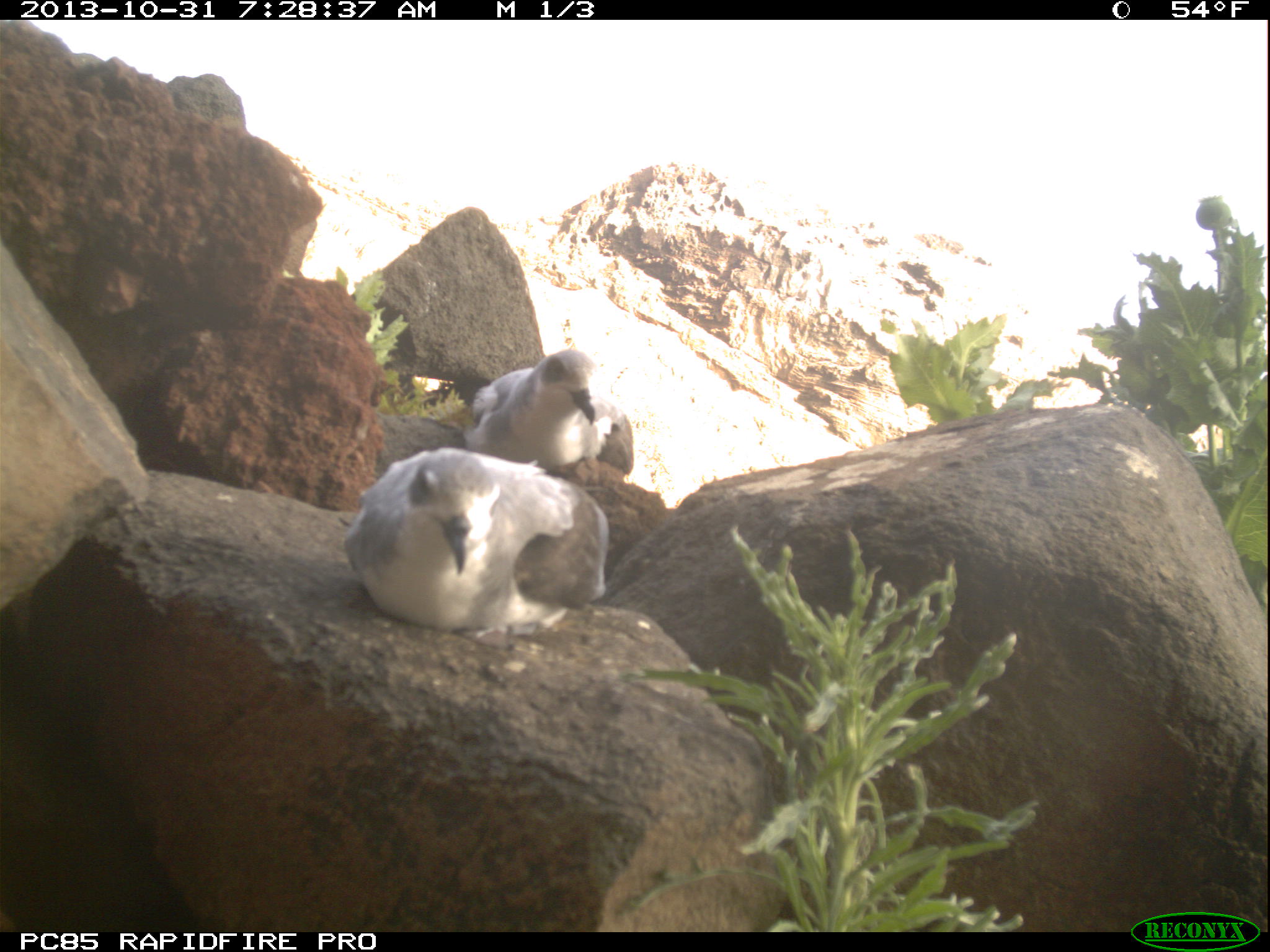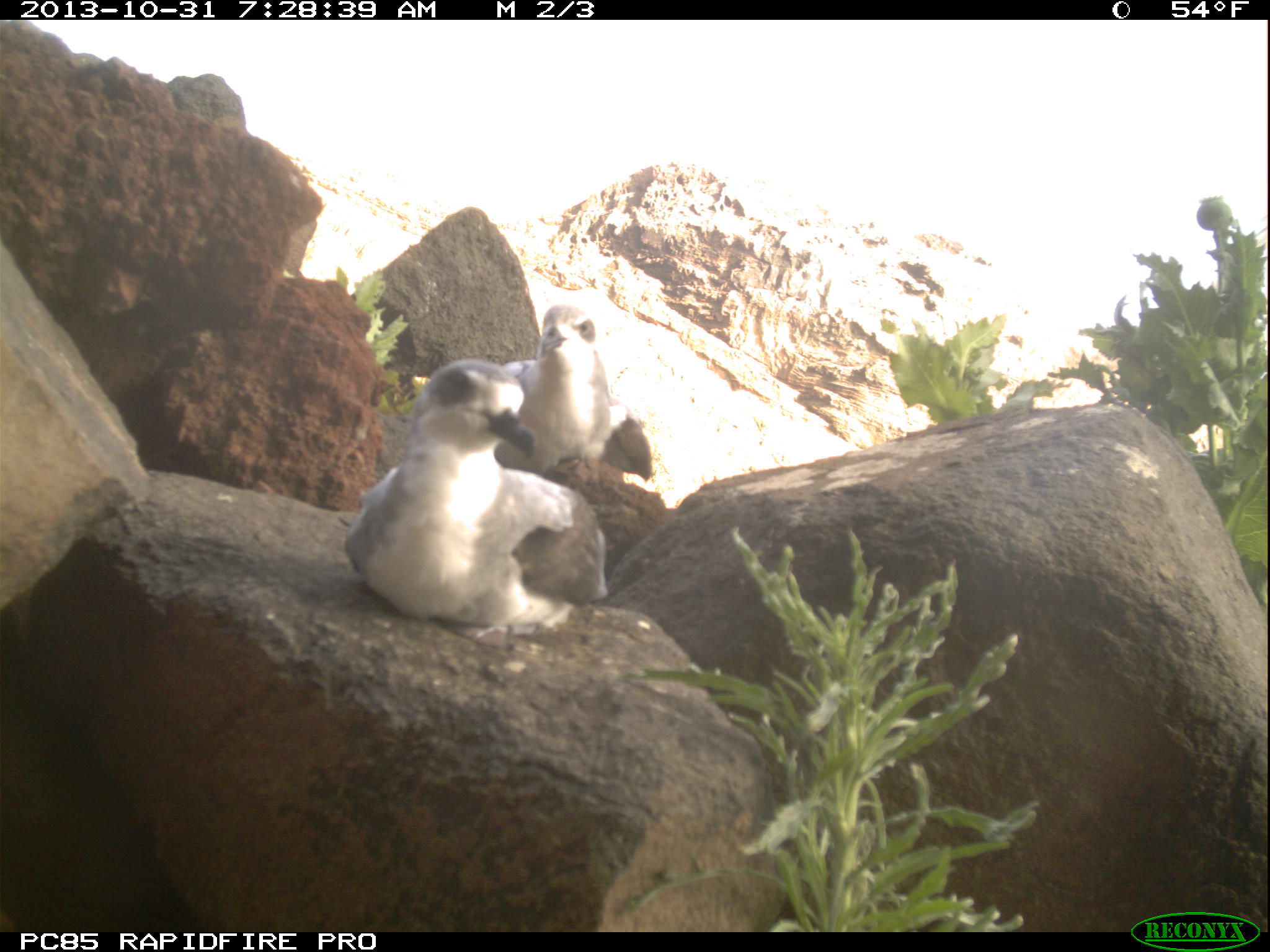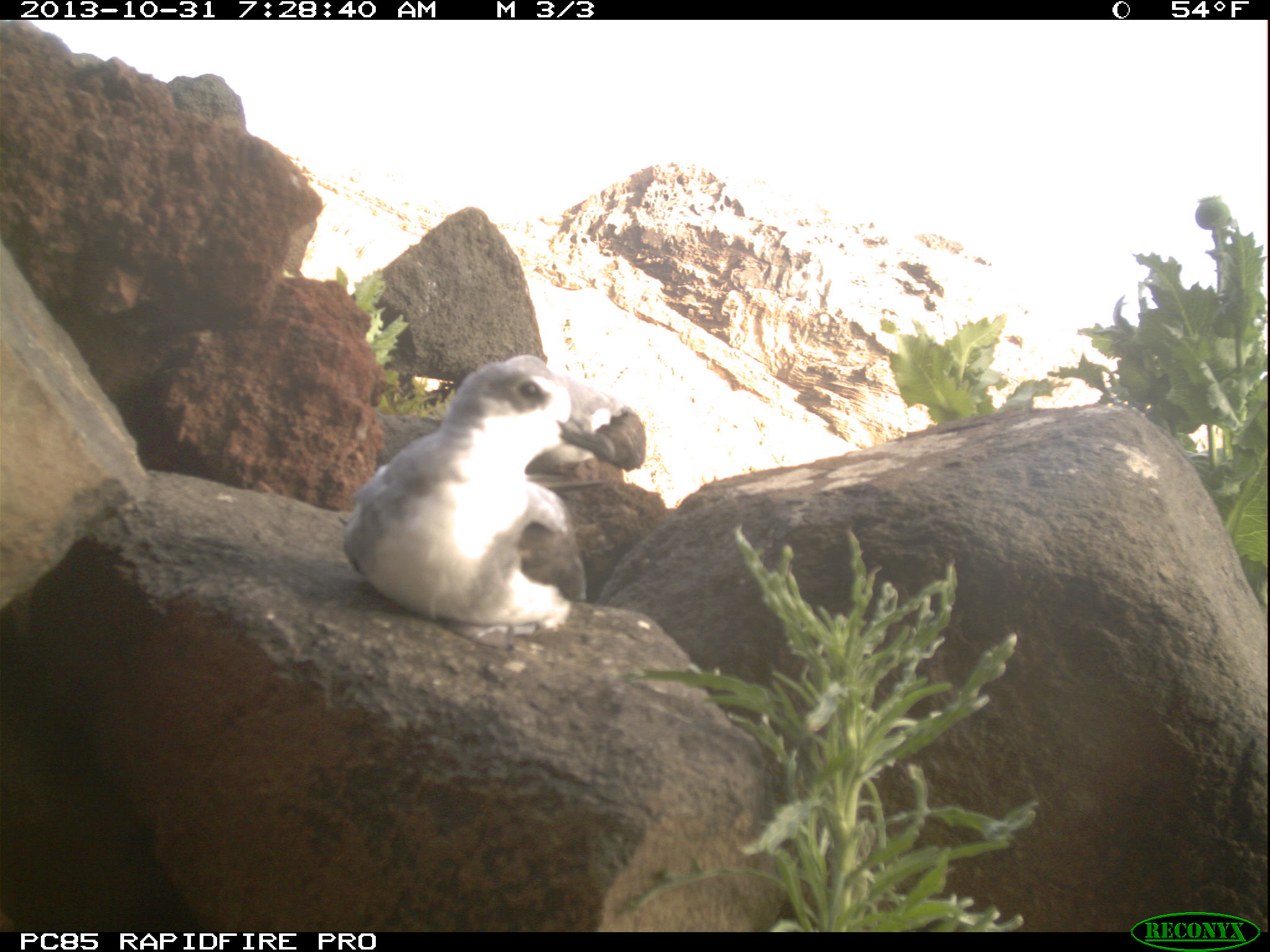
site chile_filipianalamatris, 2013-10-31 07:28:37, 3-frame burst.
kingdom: Animalia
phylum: Chordata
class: Aves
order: Procellariiformes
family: Procellariidae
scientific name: Procellariidae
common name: petrel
Petrel (Procellariidae).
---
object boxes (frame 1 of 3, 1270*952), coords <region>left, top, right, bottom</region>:
petrel: <region>331, 448, 672, 637</region>; <region>470, 347, 647, 482</region>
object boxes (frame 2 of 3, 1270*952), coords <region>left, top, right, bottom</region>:
petrel: <region>336, 358, 609, 640</region>; <region>502, 311, 624, 479</region>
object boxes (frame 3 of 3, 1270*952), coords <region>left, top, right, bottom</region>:
petrel: <region>331, 354, 656, 635</region>; <region>494, 345, 657, 487</region>